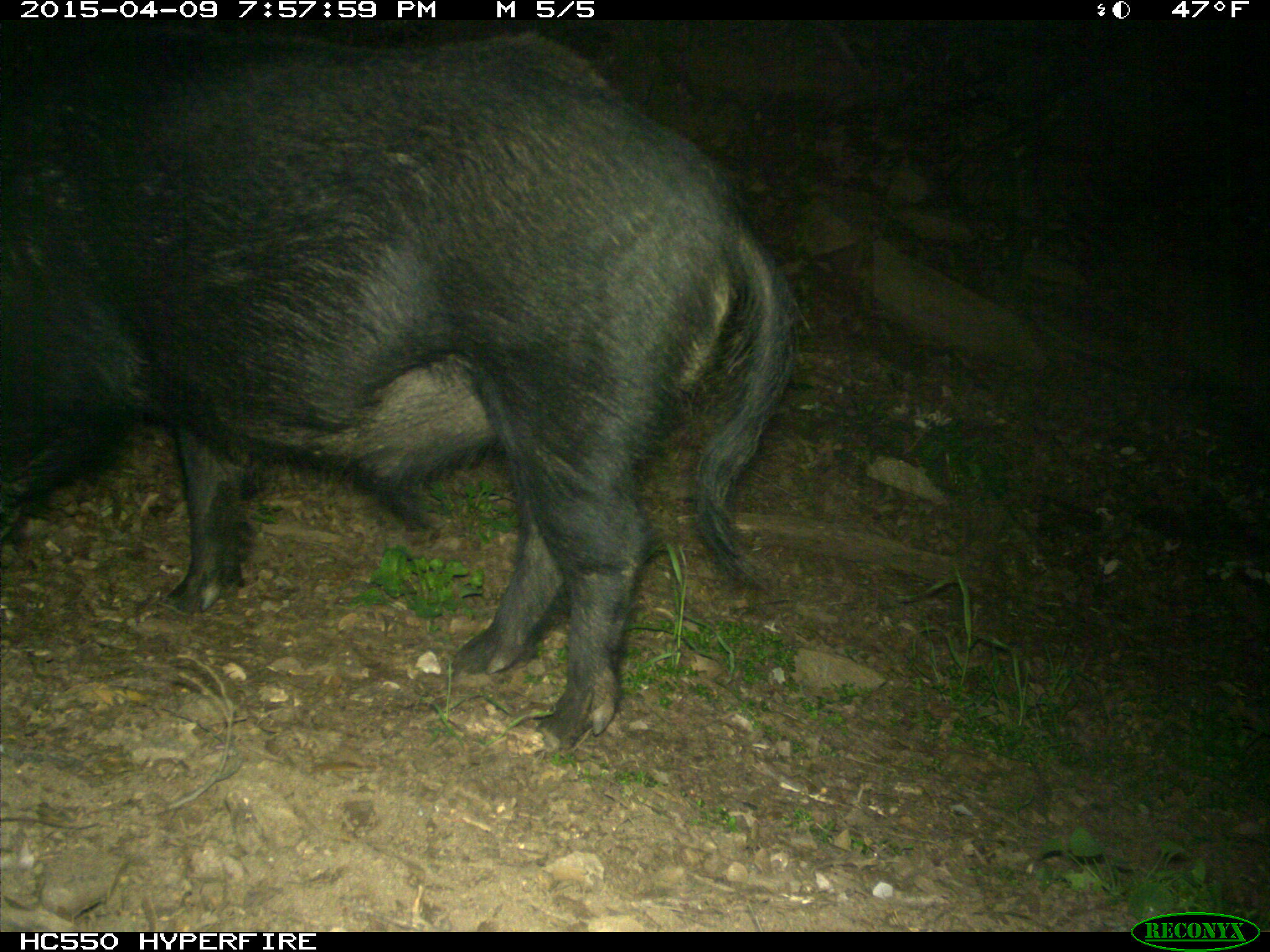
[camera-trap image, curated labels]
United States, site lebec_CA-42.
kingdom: Animalia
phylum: Chordata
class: Mammalia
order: Artiodactyla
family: Suidae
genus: Sus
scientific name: Sus scrofa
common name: wild boar